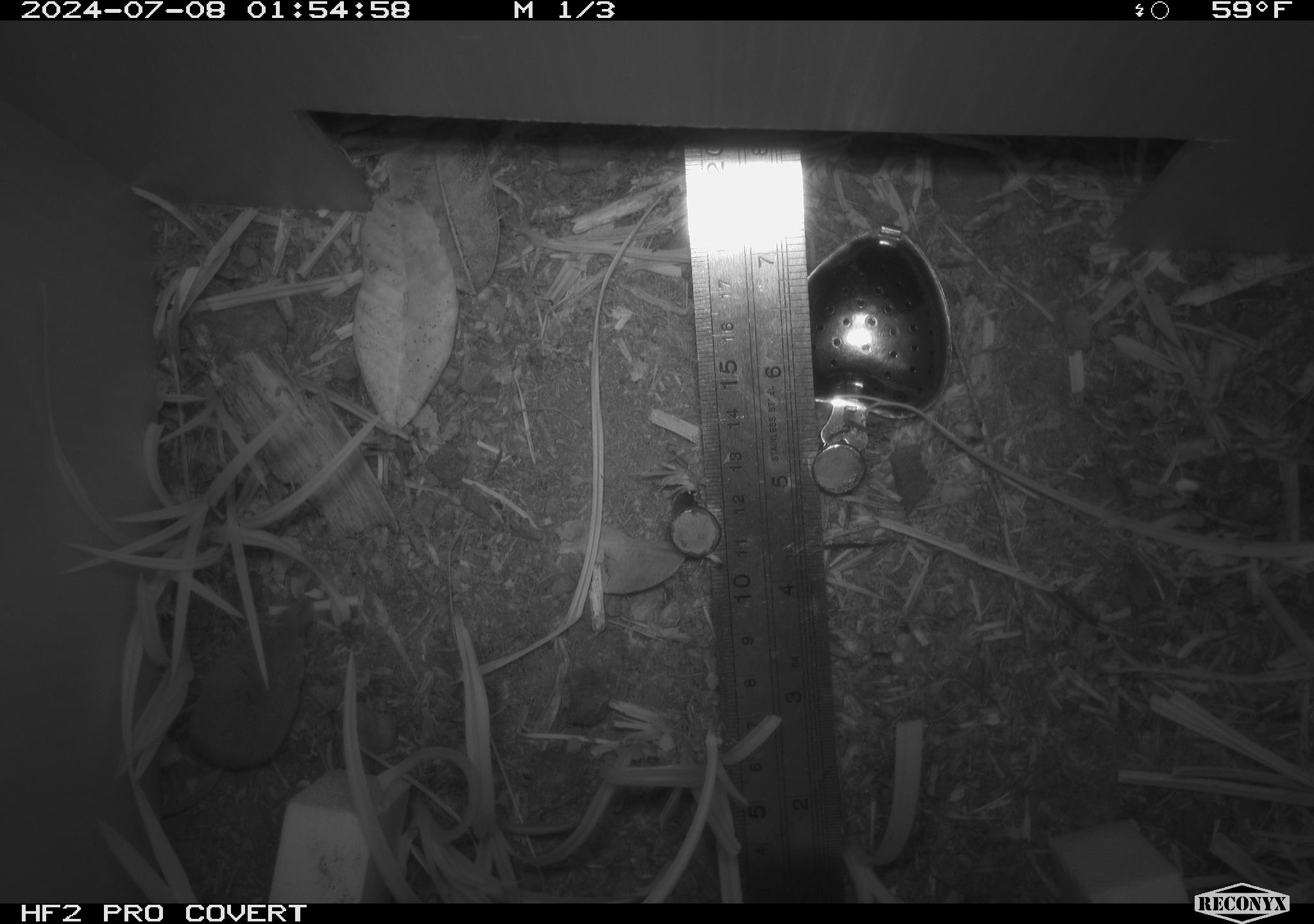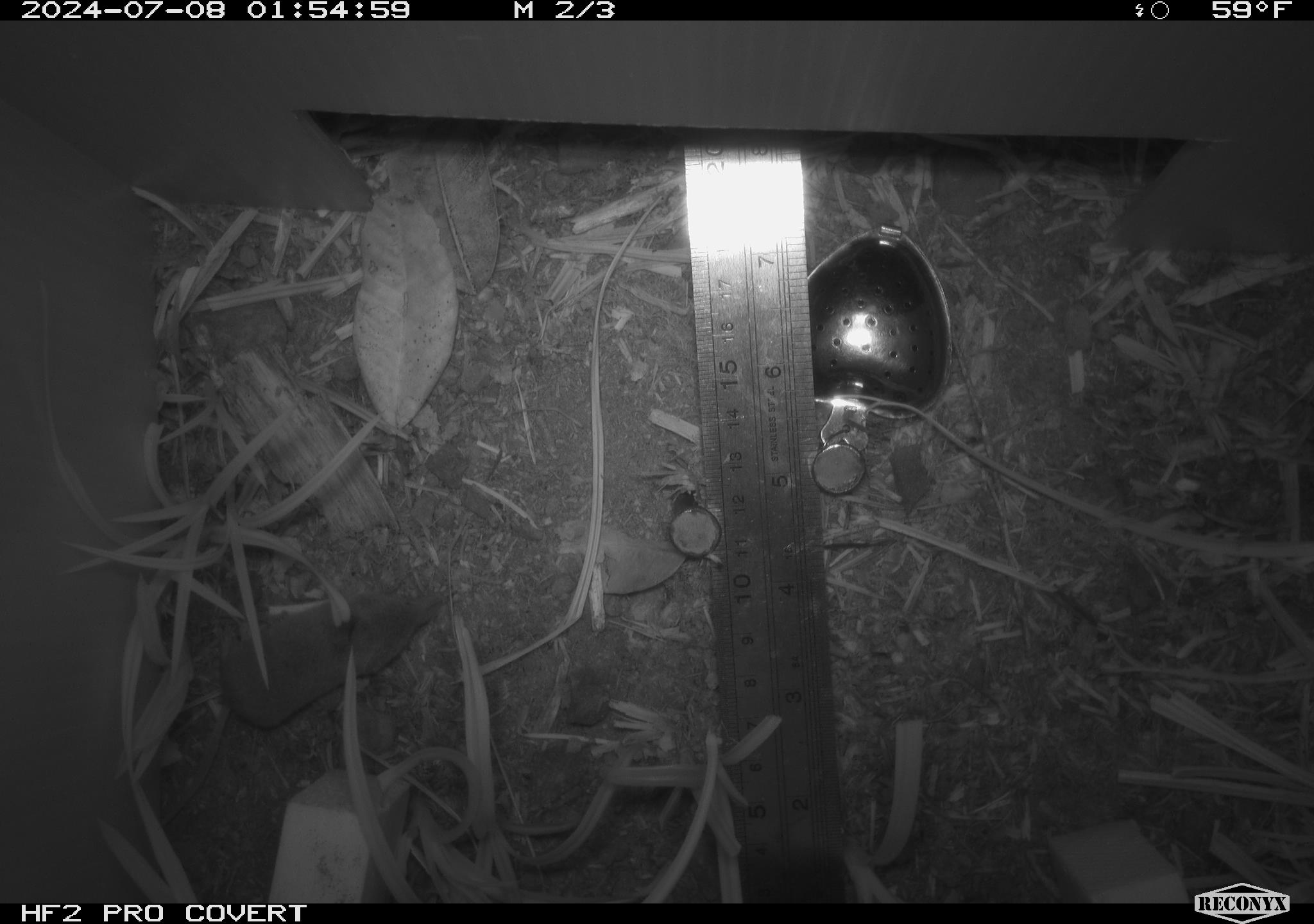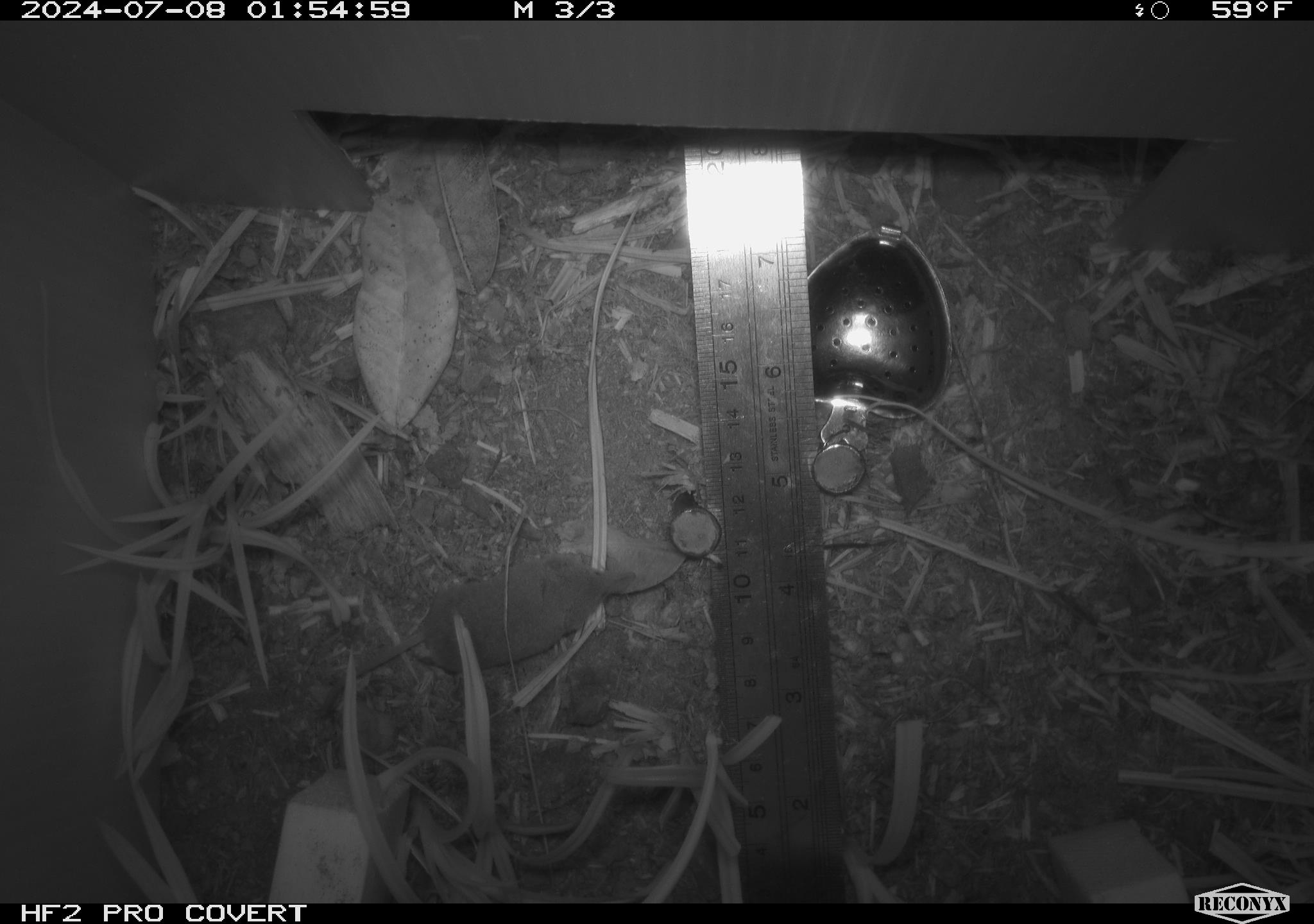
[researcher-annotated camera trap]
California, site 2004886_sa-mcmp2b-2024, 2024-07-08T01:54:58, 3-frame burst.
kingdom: Animalia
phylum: Chordata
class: Mammalia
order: Eulipotyphla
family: Soricidae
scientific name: Soricidae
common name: shrews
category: soricidae family